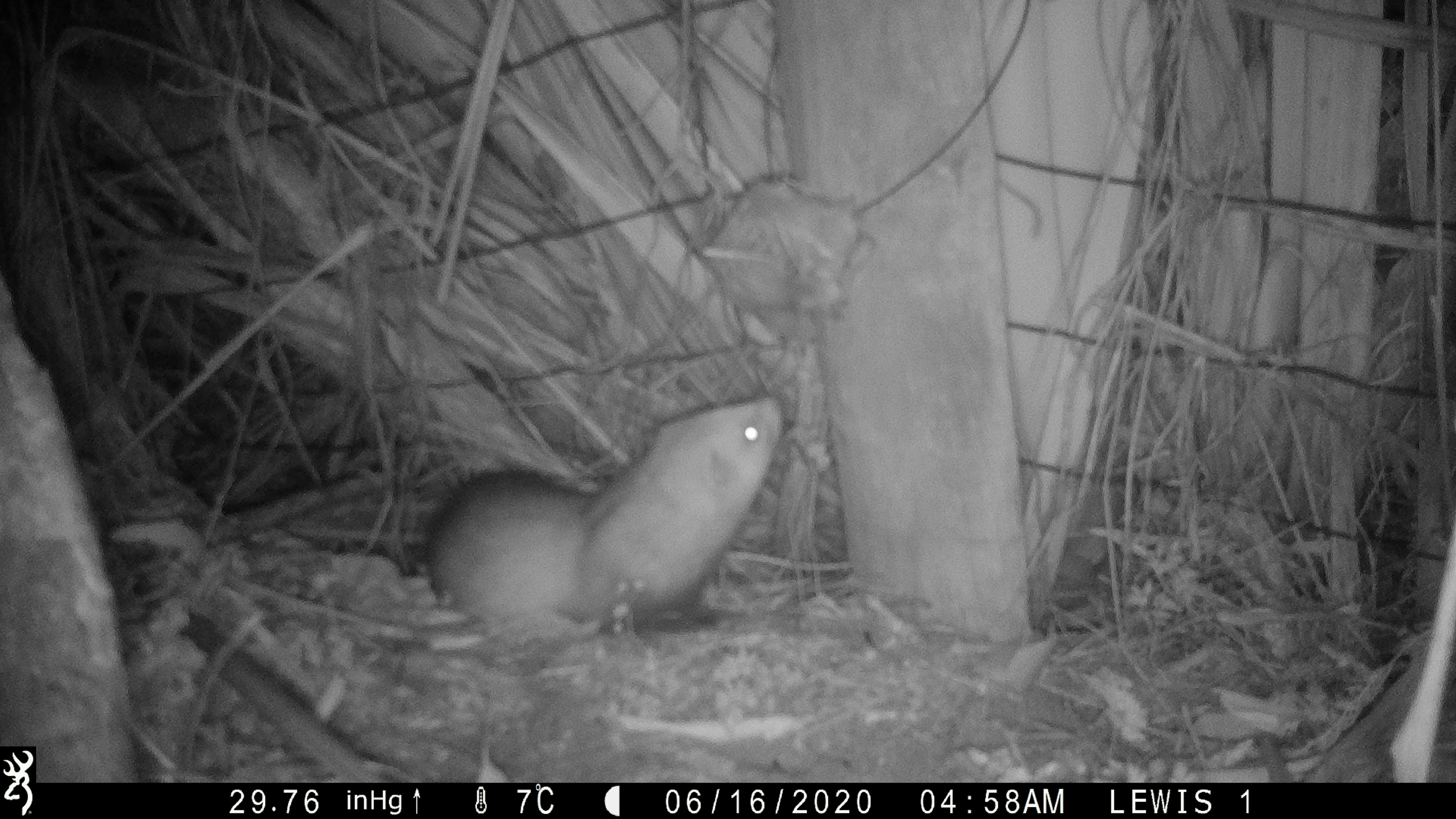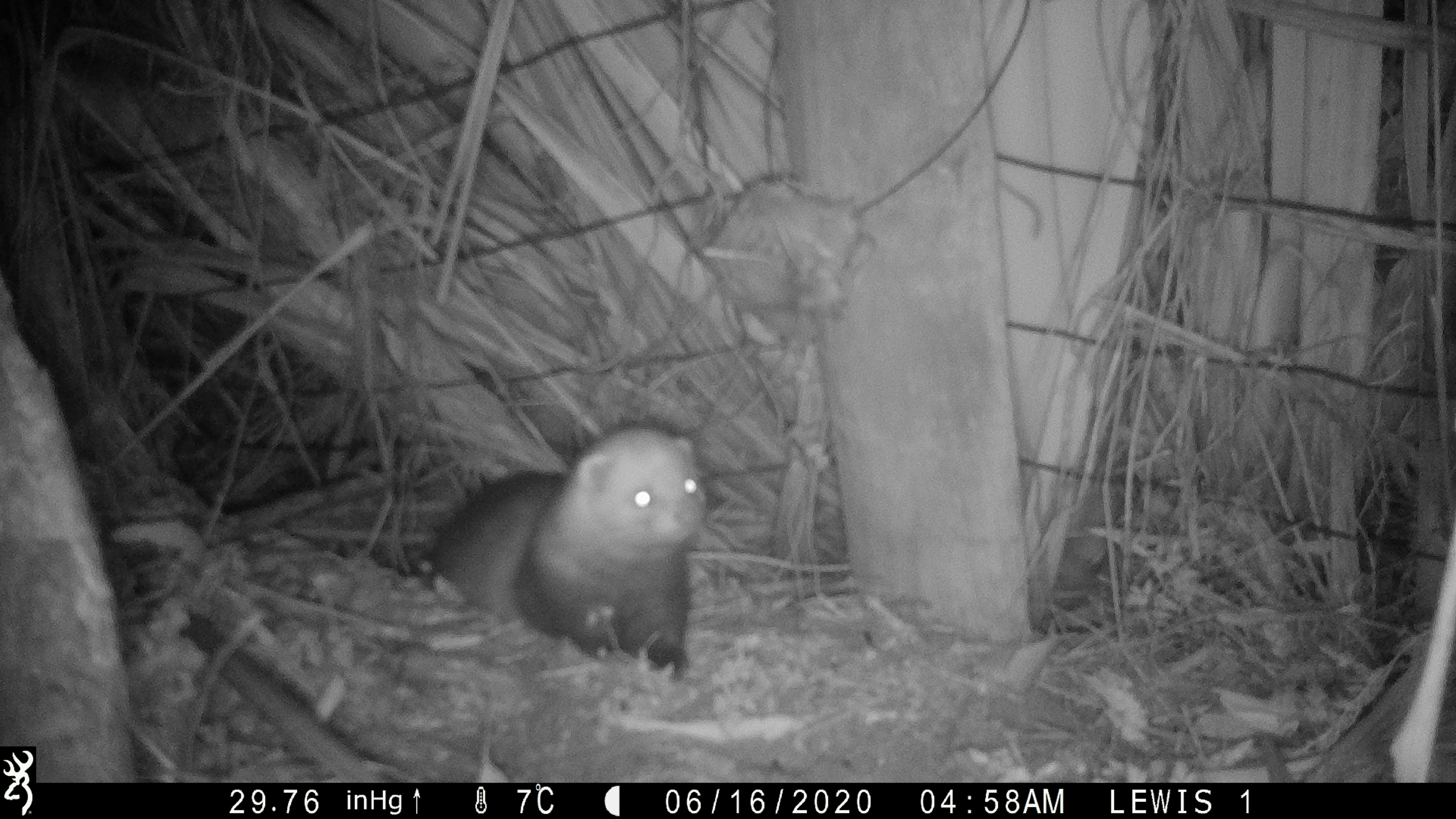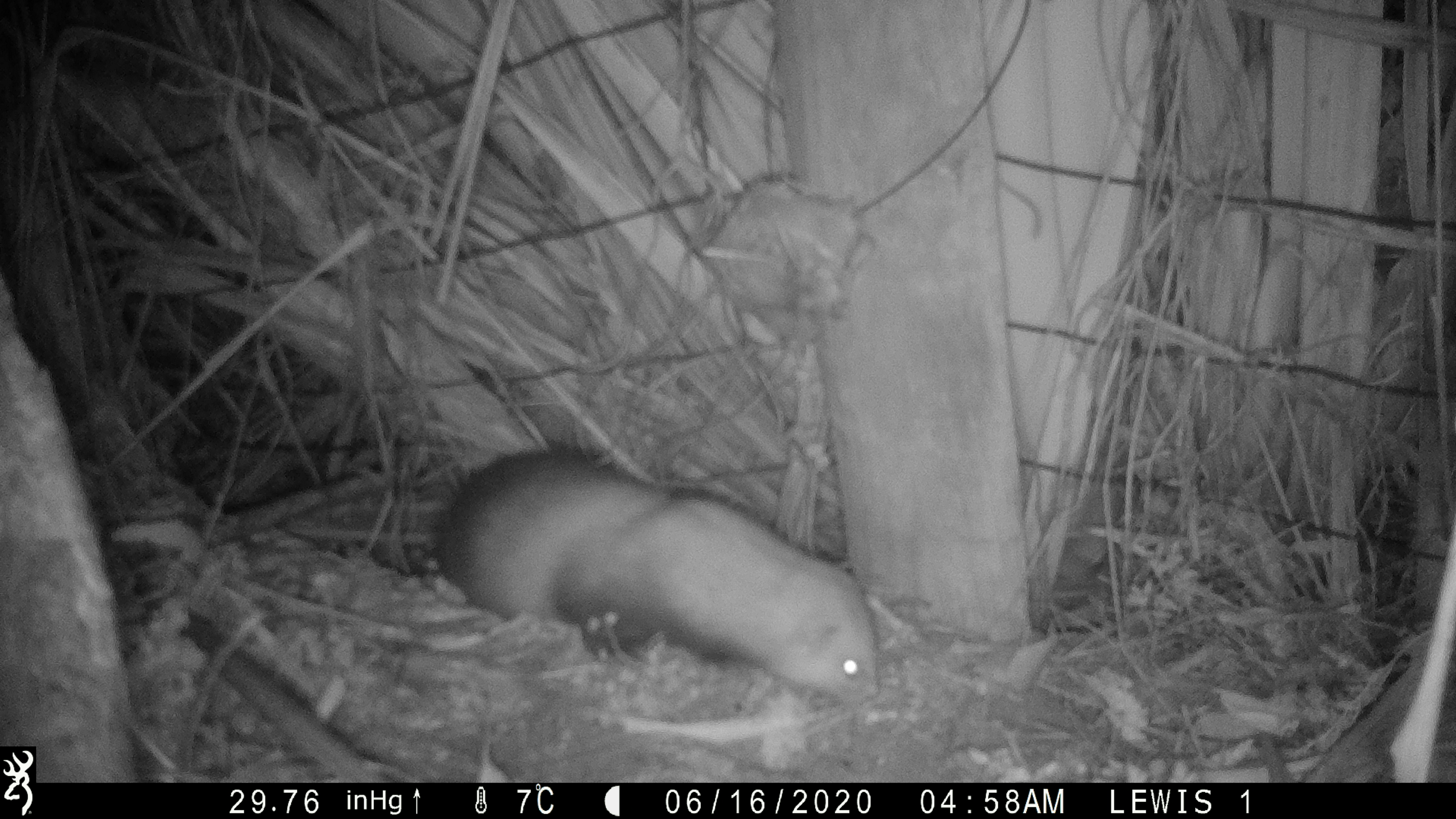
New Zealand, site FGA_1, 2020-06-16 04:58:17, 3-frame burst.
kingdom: Animalia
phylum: Chordata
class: Mammalia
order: Carnivora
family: Mustelidae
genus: Mustela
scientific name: Mustela furo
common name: ferret